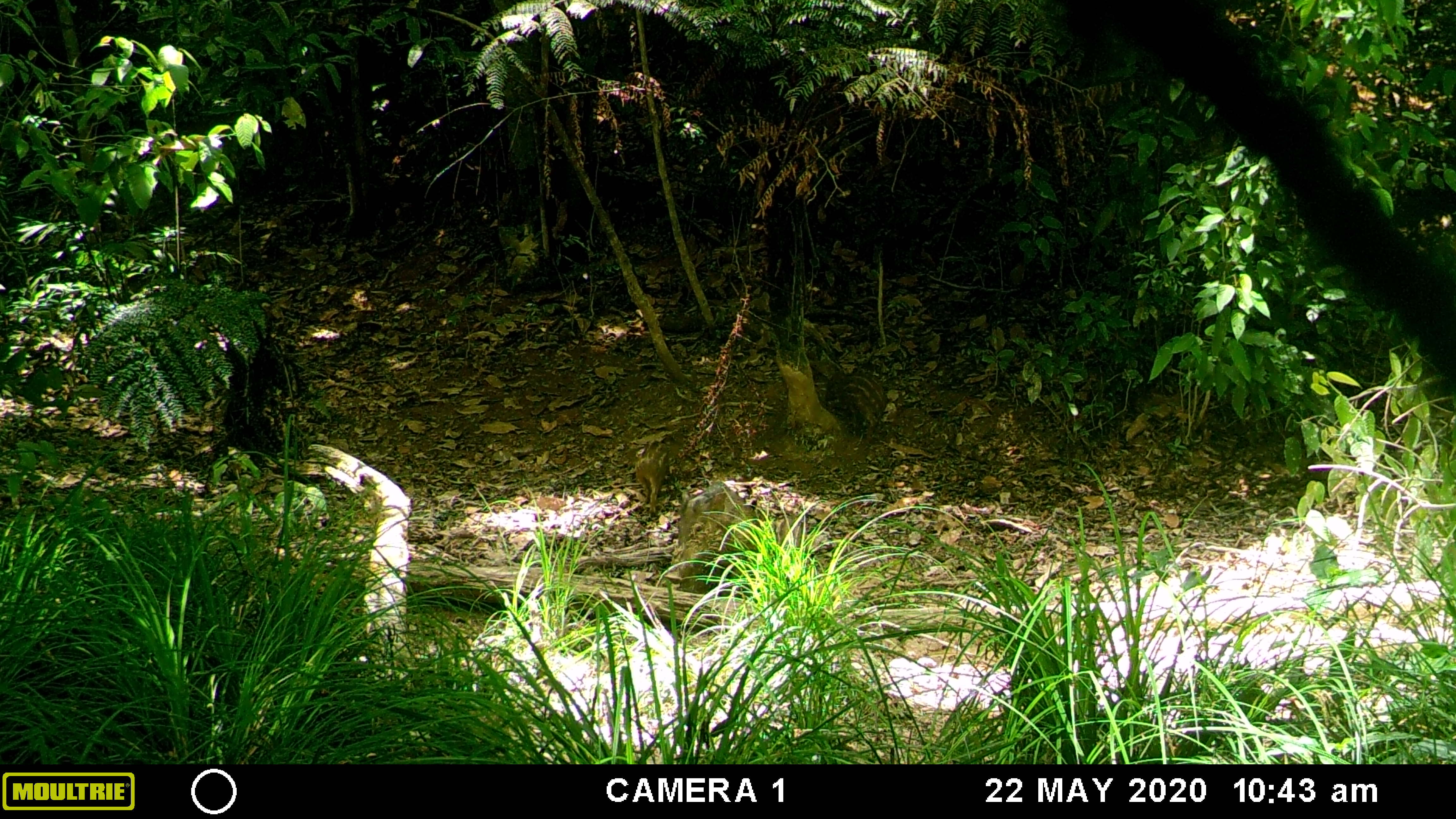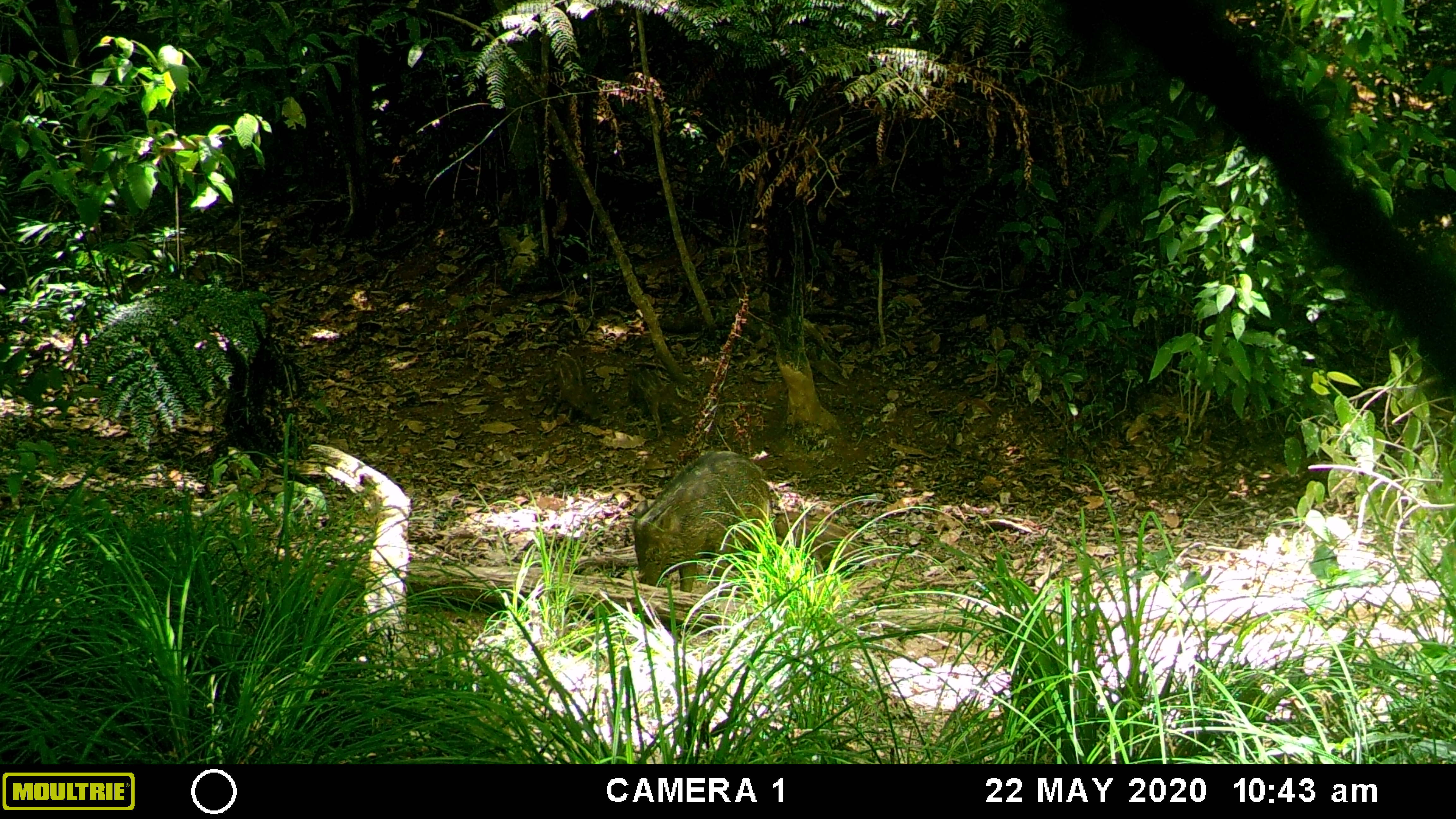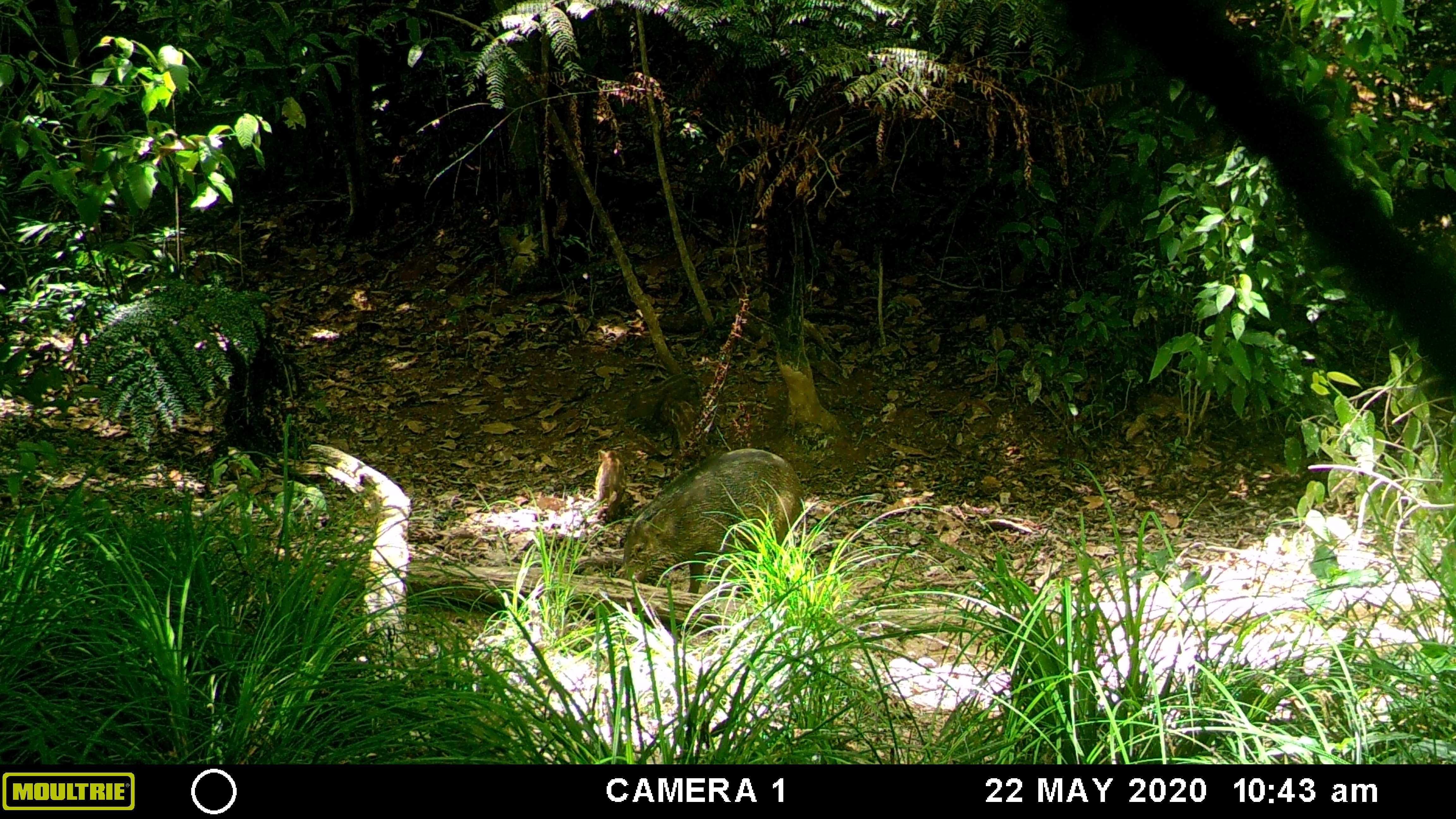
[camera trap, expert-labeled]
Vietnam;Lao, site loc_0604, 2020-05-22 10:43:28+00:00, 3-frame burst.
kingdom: Animalia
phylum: Chordata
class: Mammalia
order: Artiodactyla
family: Suidae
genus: Sus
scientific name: Sus scrofa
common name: eurasian wild pig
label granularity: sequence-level